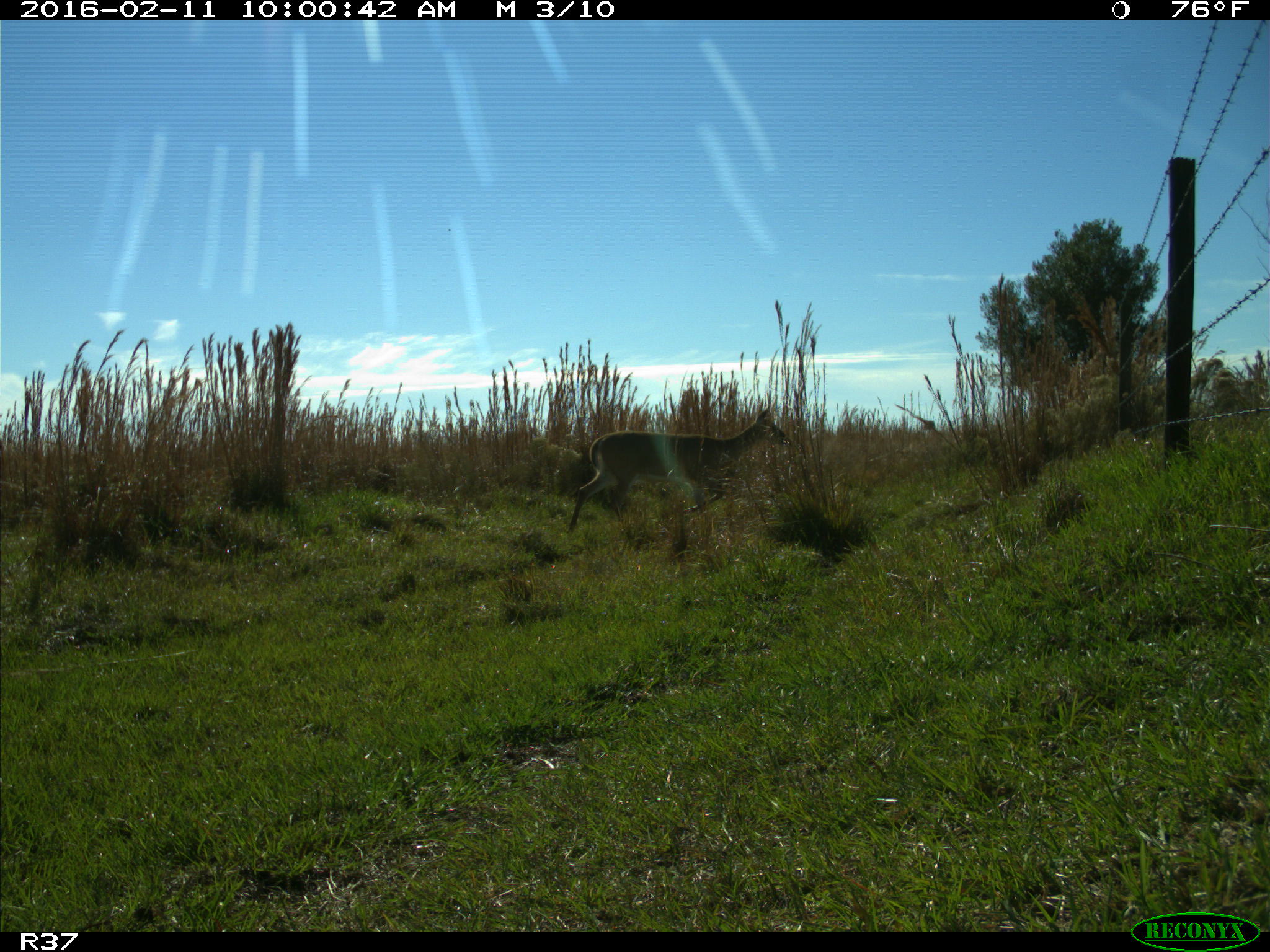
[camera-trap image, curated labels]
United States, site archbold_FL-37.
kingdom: Animalia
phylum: Chordata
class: Mammalia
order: Artiodactyla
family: Cervidae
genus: Odocoileus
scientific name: Odocoileus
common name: deer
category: unidentified deer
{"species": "unidentified deer (deer) (Odocoileus)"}